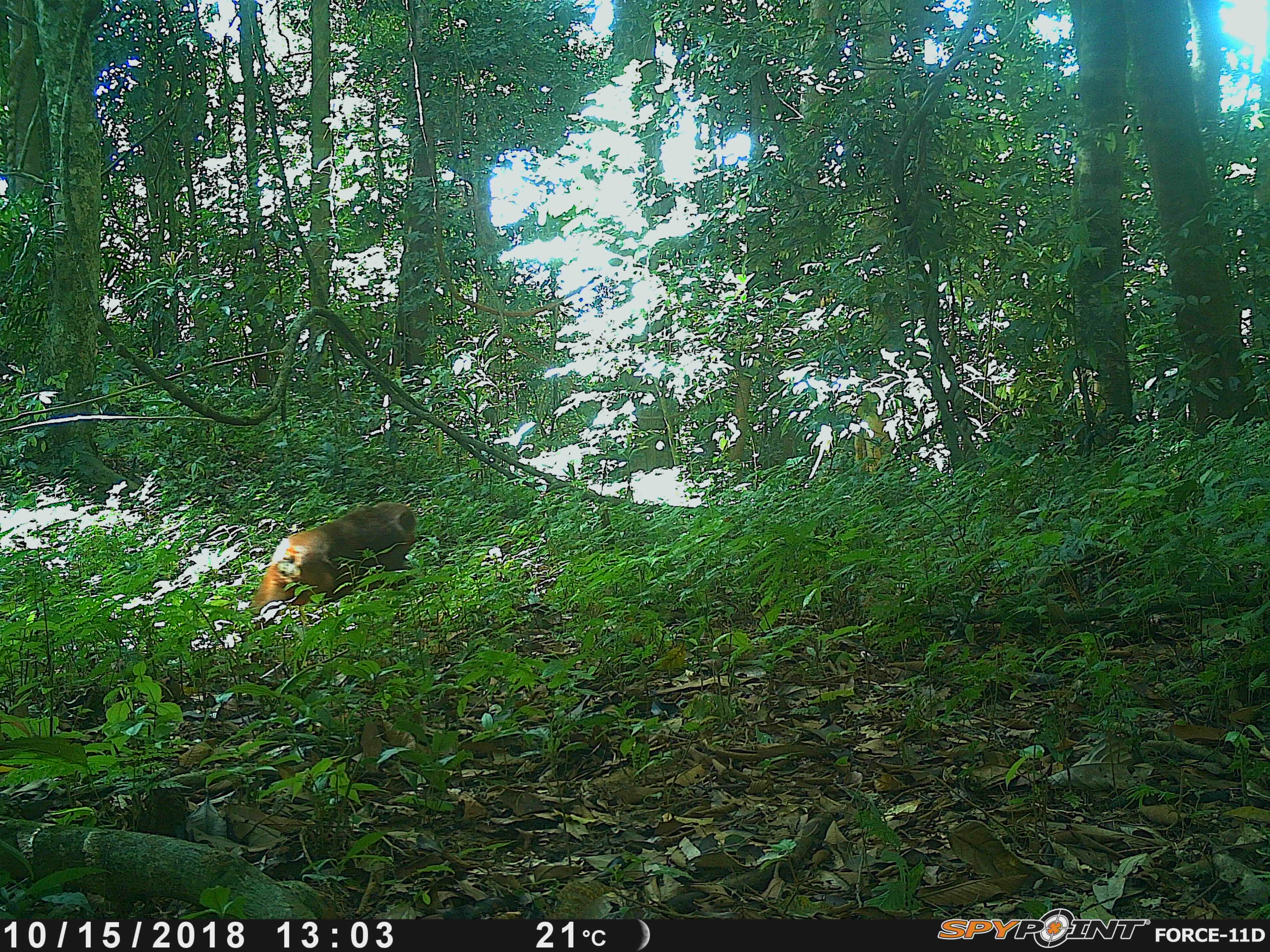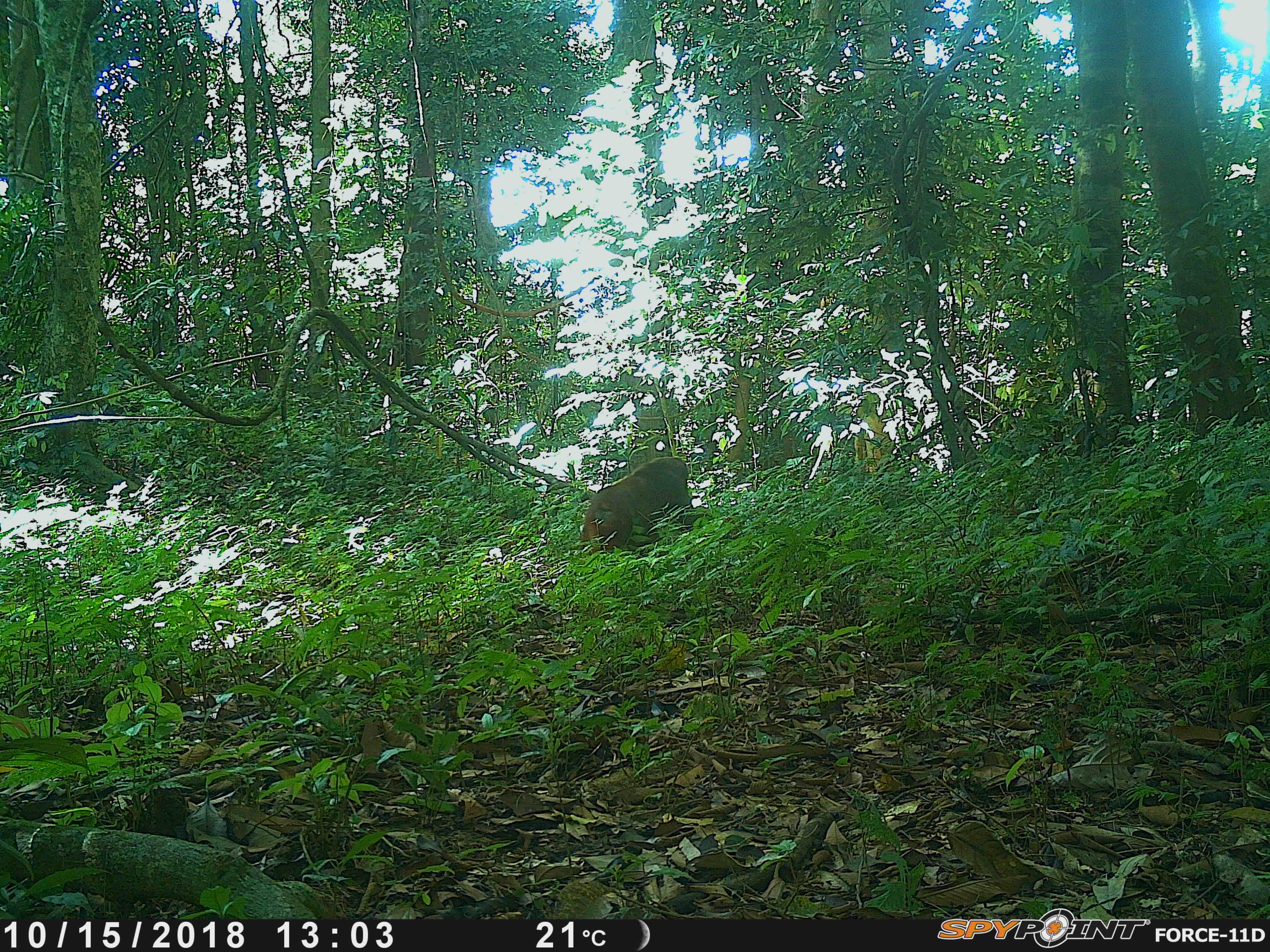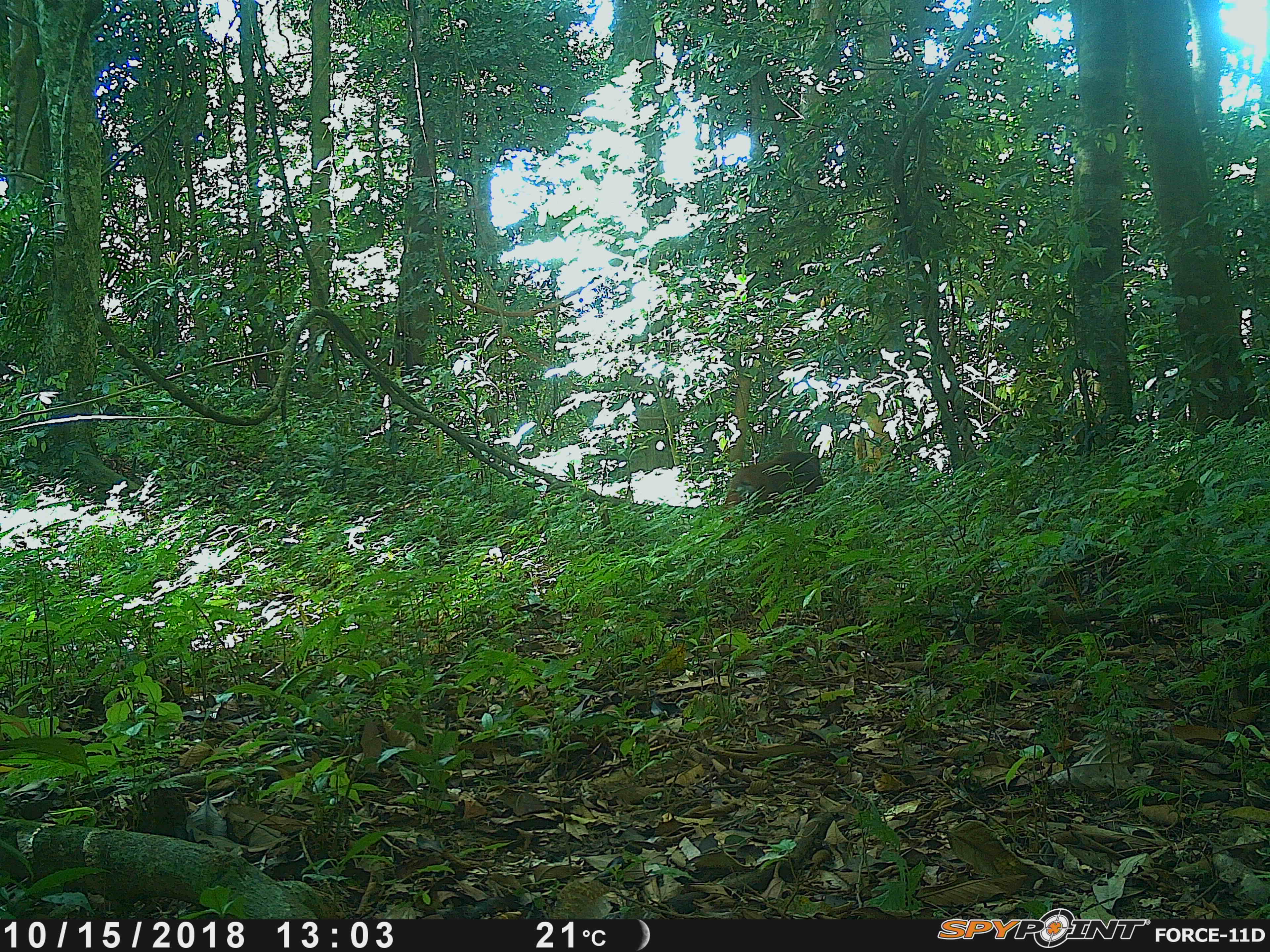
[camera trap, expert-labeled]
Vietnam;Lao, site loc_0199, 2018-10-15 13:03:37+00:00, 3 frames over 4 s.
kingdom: Animalia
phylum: Chordata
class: Mammalia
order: Primates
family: Cercopithecidae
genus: Macaca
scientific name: Macaca arctoides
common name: stump-tailed macaque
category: stump tailed macaque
Stump tailed macaque (stump-tailed macaque) (Macaca arctoides). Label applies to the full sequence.